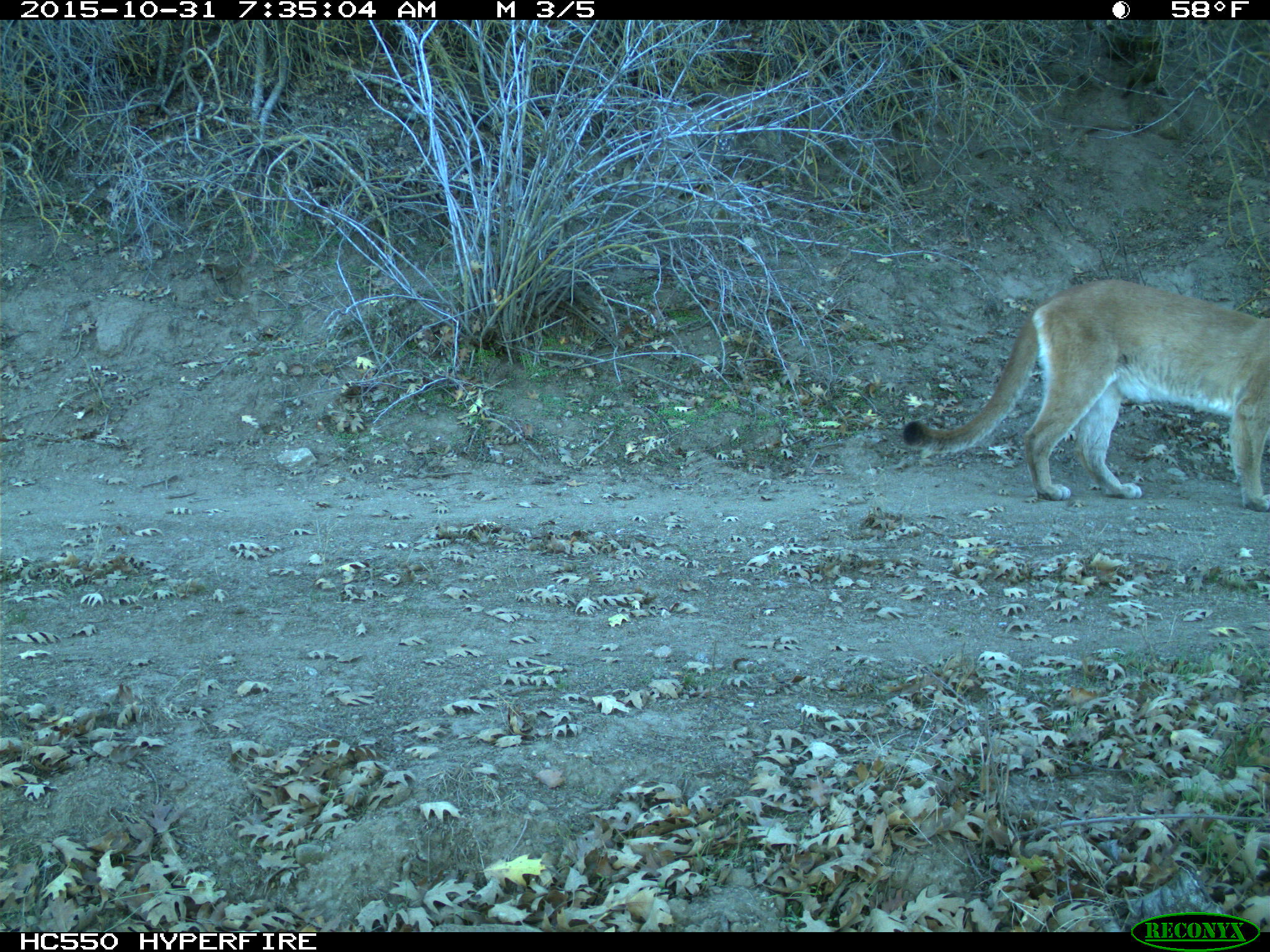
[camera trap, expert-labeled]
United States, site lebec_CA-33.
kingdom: Animalia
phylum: Chordata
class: Mammalia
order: Carnivora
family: Felidae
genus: Puma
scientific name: Puma concolor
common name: mountain lion